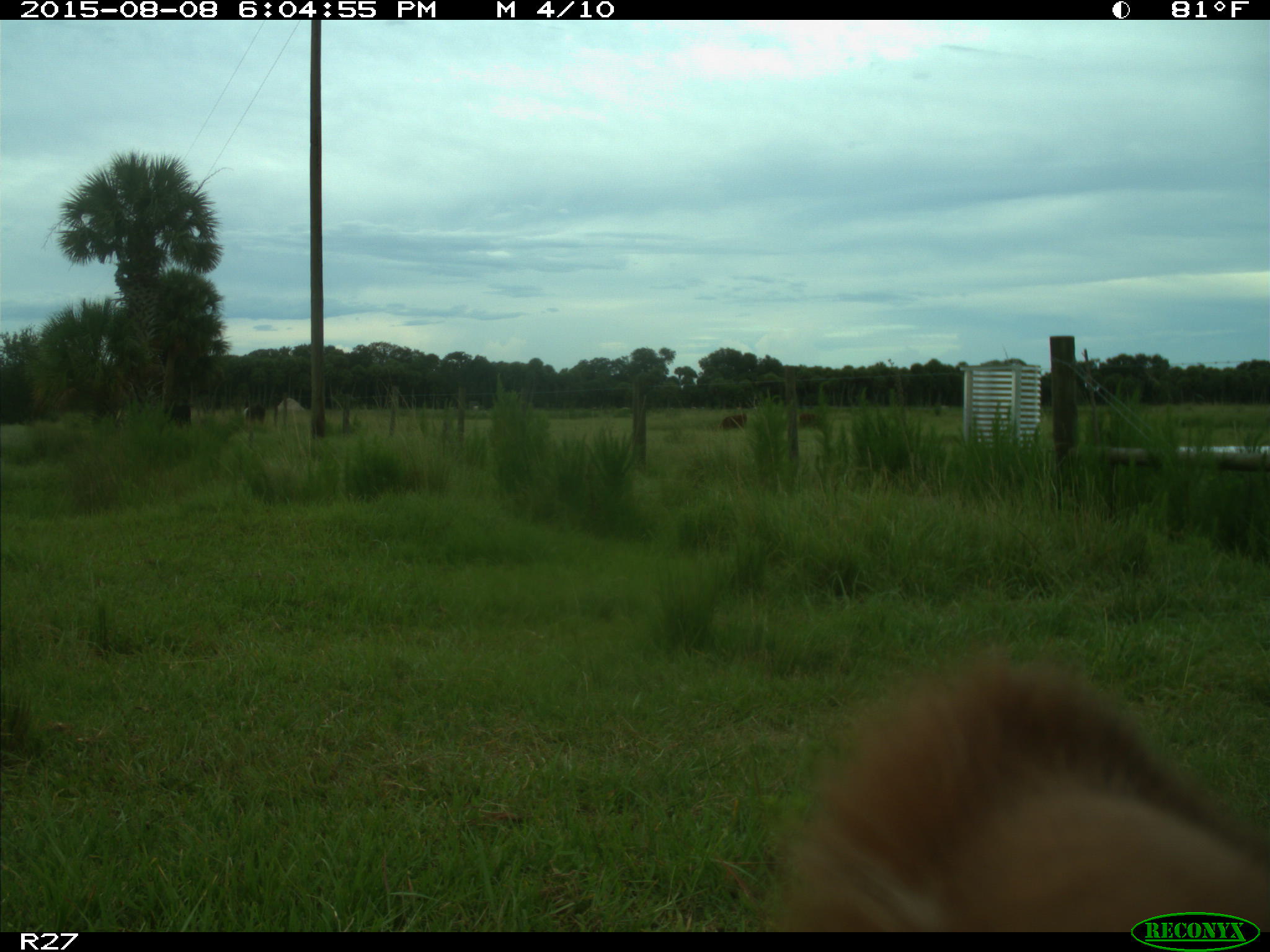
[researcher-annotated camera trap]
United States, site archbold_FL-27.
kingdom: Animalia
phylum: Chordata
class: Mammalia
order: Artiodactyla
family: Bovidae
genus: Bos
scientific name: Bos taurus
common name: domestic cow